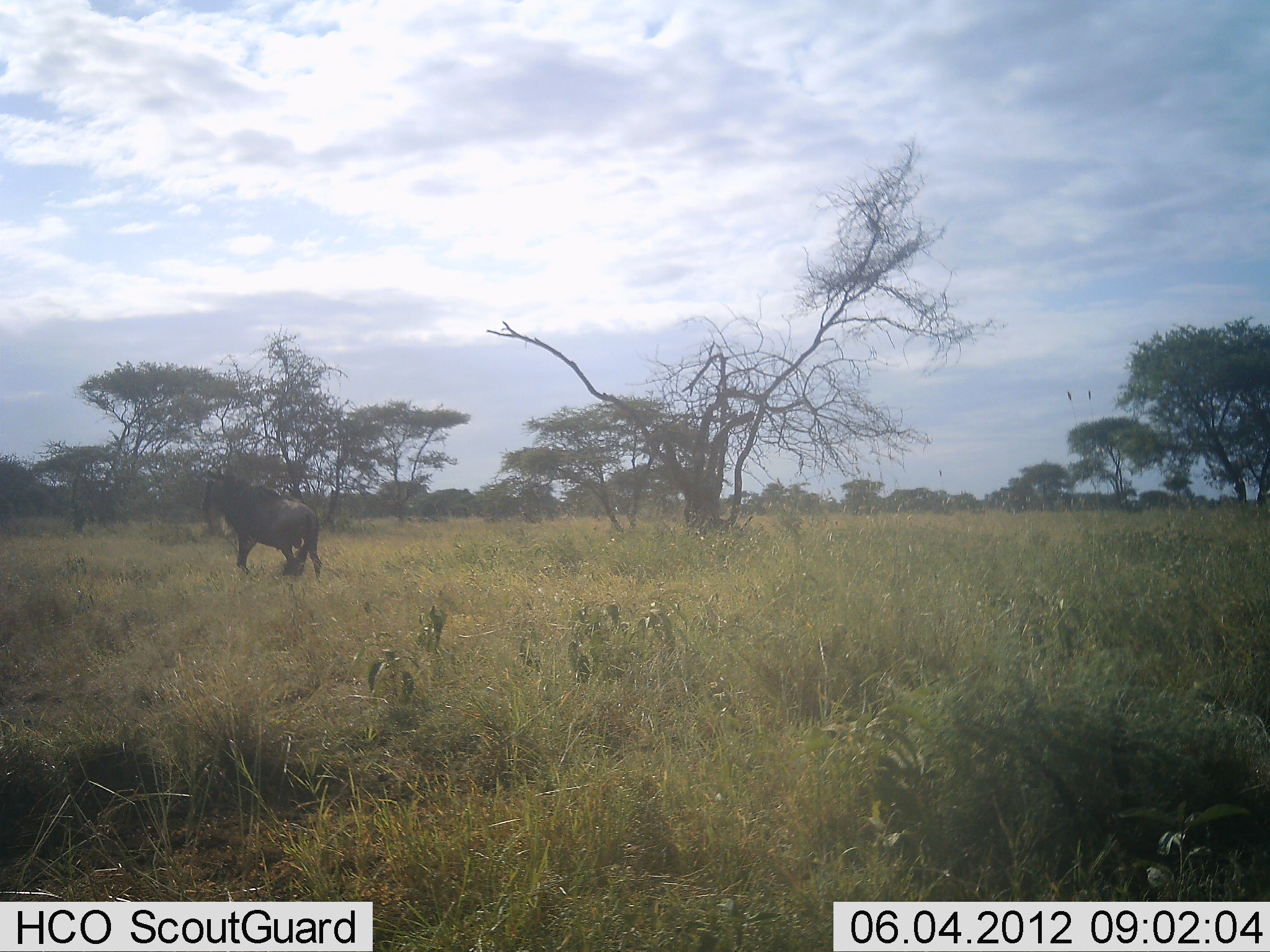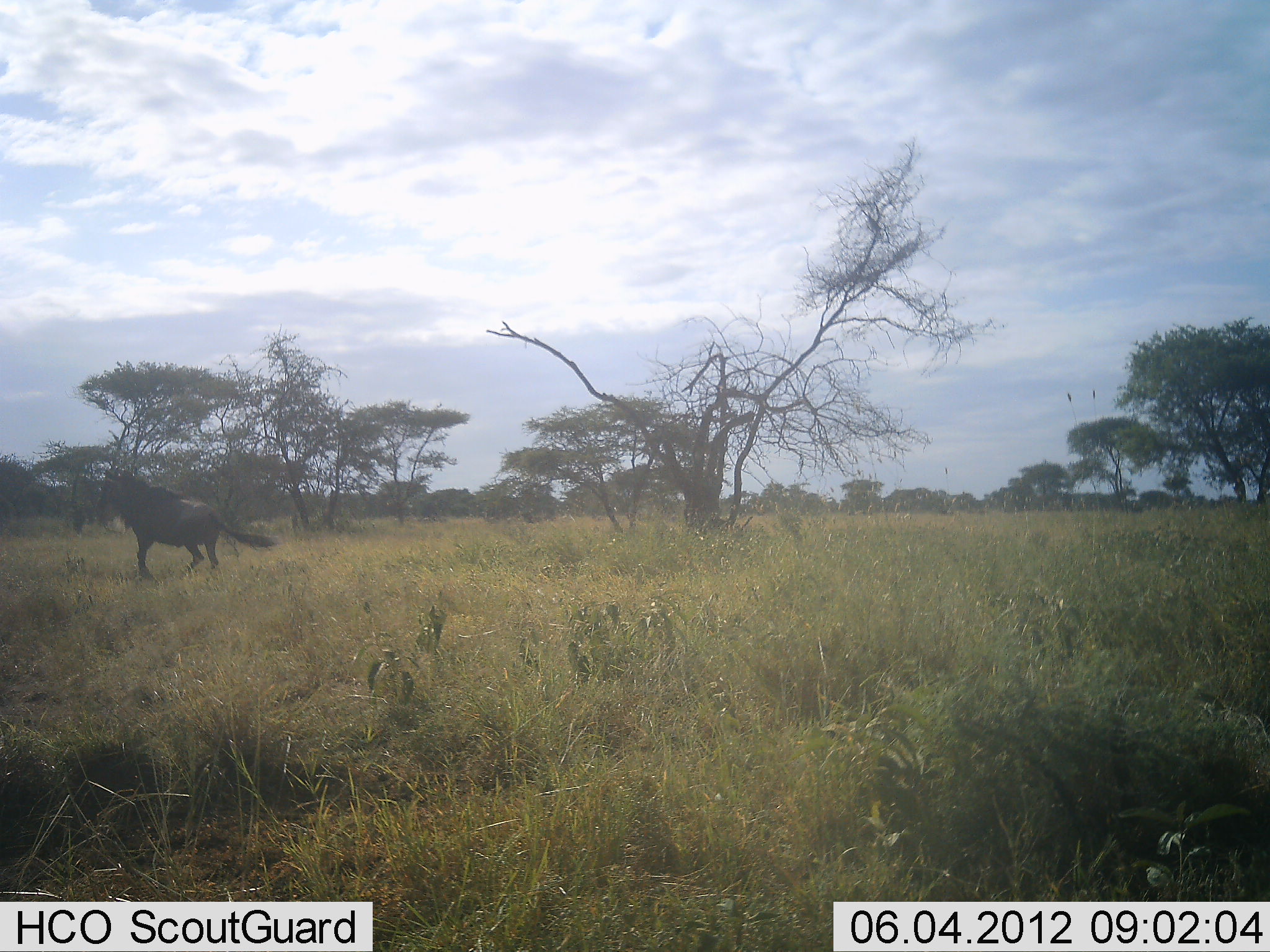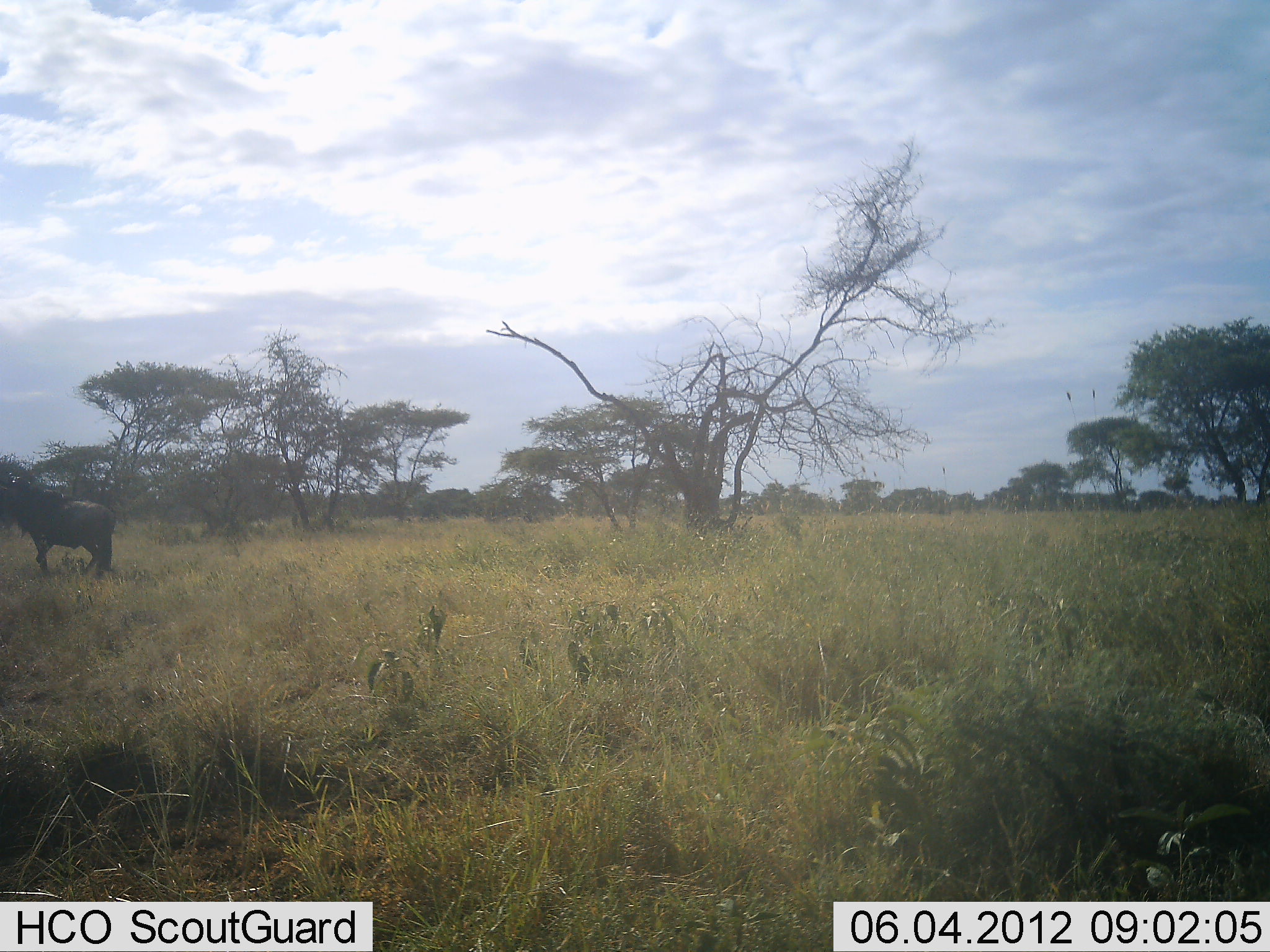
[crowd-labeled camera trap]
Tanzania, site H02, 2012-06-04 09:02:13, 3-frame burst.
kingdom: Animalia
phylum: Chordata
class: Mammalia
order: Artiodactyla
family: Bovidae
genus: Connochaetes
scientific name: Connochaetes taurinus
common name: blue wildebeest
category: wildebeest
Wildebeest (blue wildebeest) (Connochaetes taurinus), count 1. Behavior (volunteer vote fractions): standing 0%, resting 0%, moving 100%, interacting 0%. Young present (vote fraction): 0%. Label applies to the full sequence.